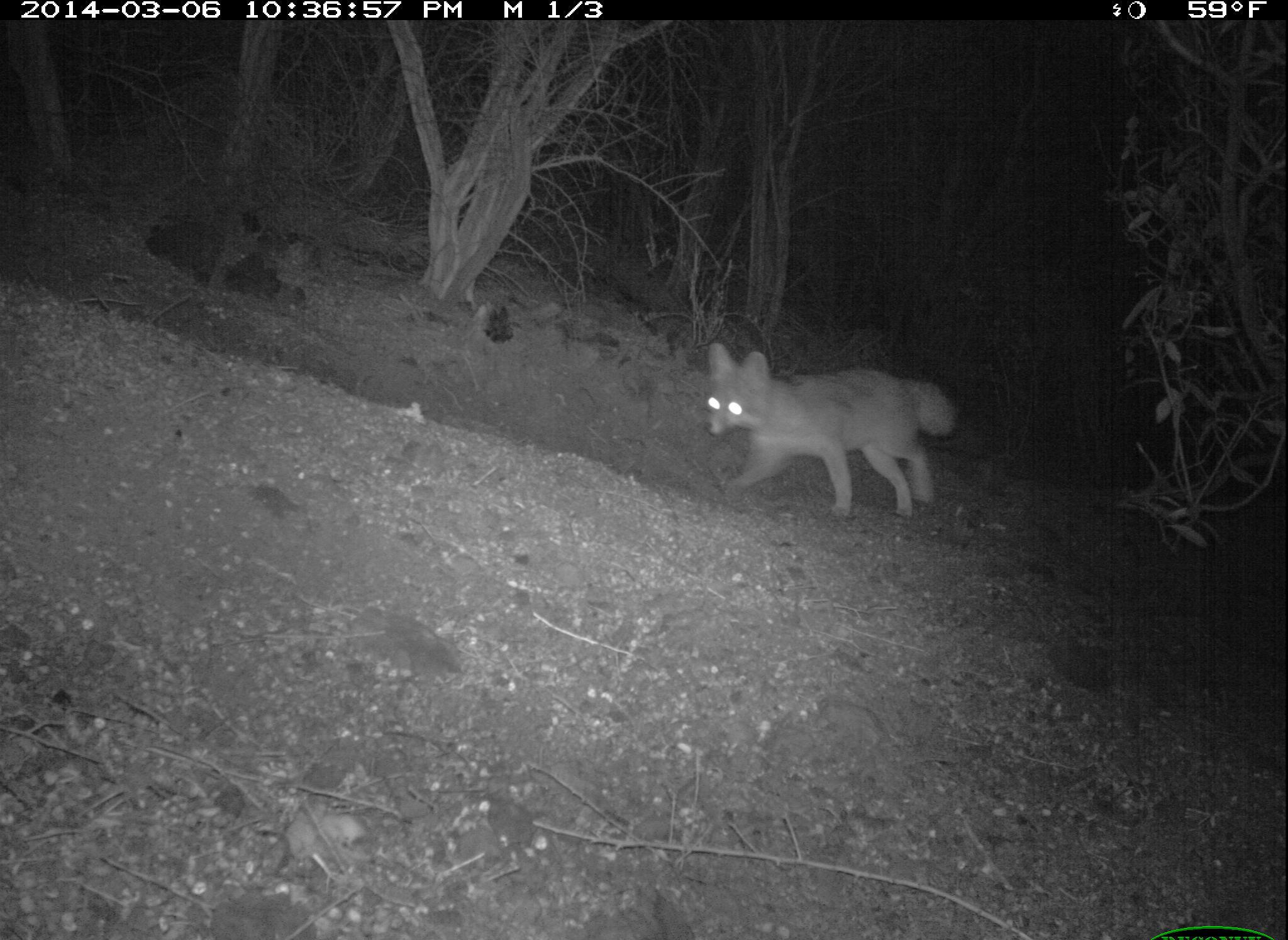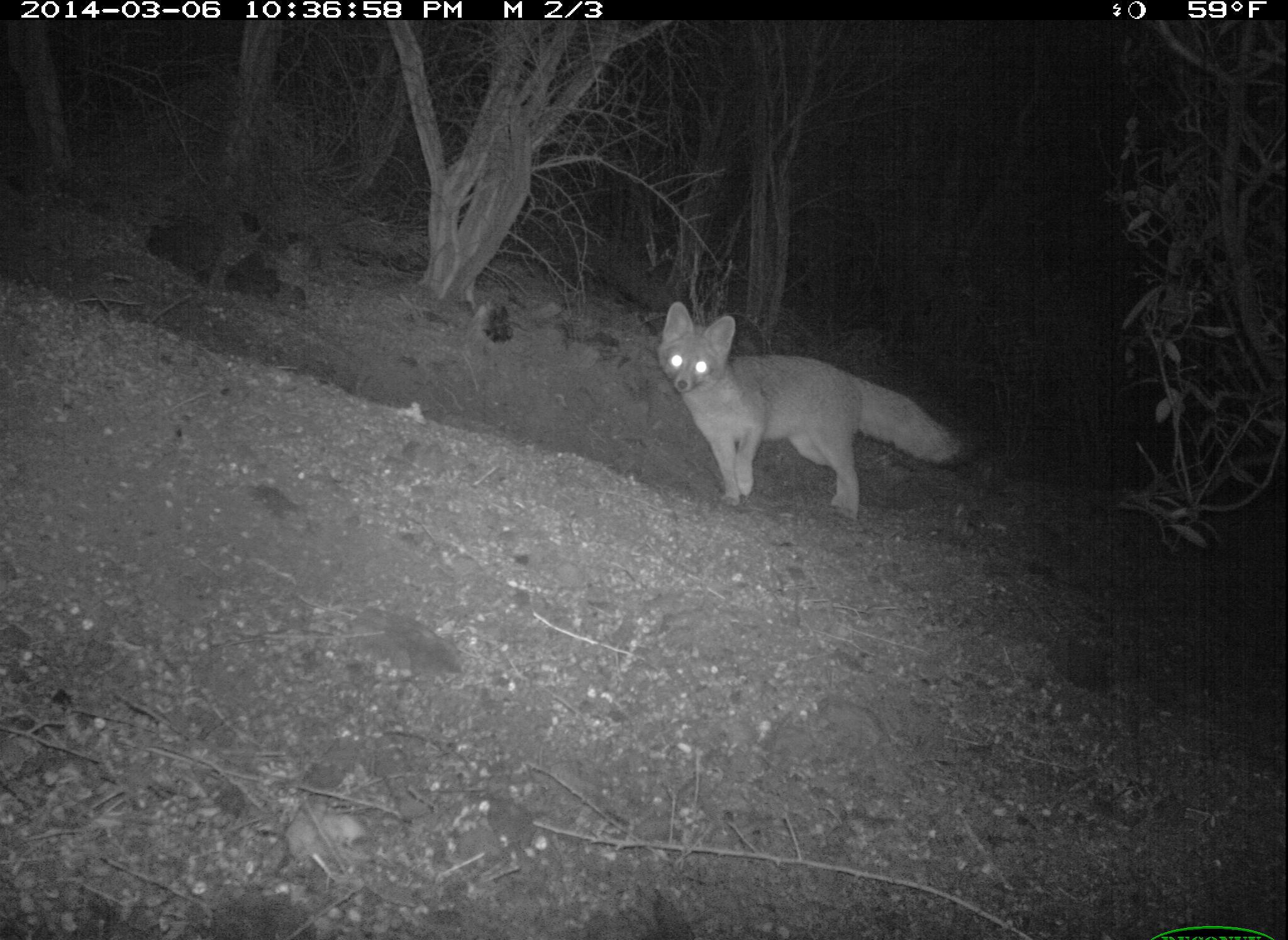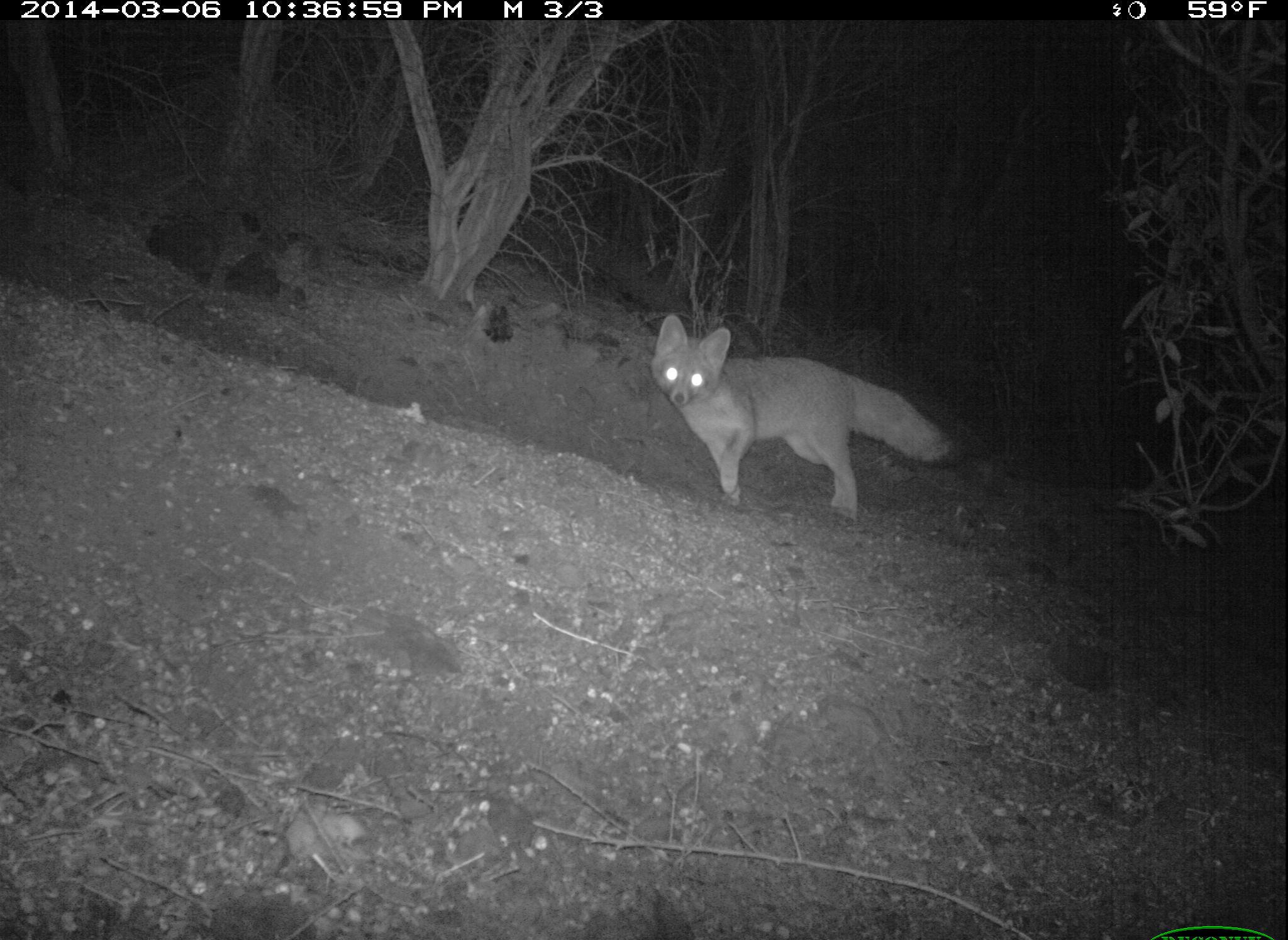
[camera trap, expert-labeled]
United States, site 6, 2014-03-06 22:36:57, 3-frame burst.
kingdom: Animalia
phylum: Chordata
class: Mammalia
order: Carnivora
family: Canidae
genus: Urocyon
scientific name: Urocyon cinereoargenteus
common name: gray fox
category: fox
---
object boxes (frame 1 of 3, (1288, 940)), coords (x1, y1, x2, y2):
fox: (702, 340, 962, 523)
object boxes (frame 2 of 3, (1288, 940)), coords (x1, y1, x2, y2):
fox: (658, 299, 970, 522)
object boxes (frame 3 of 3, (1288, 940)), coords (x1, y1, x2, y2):
fox: (649, 314, 962, 520)